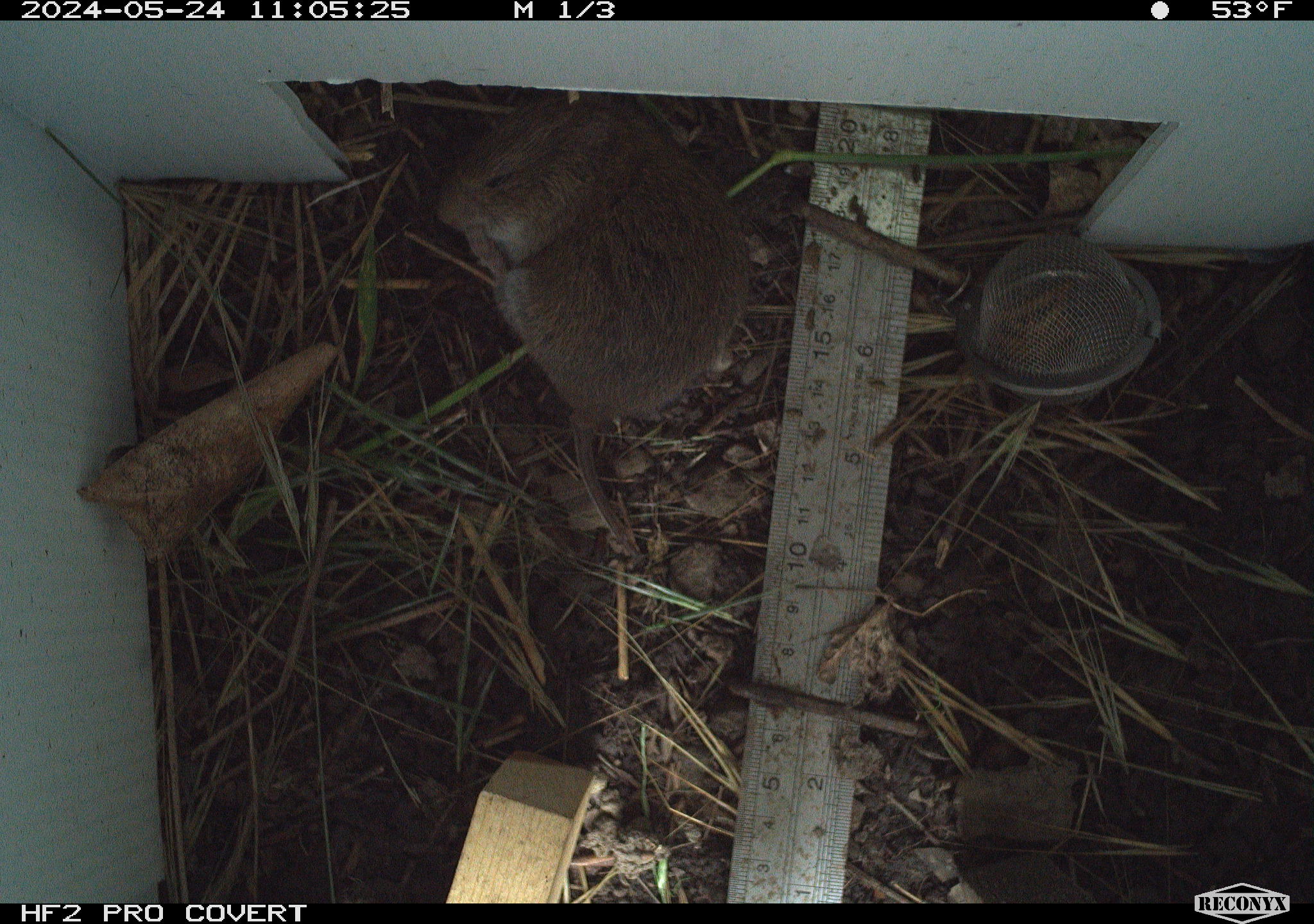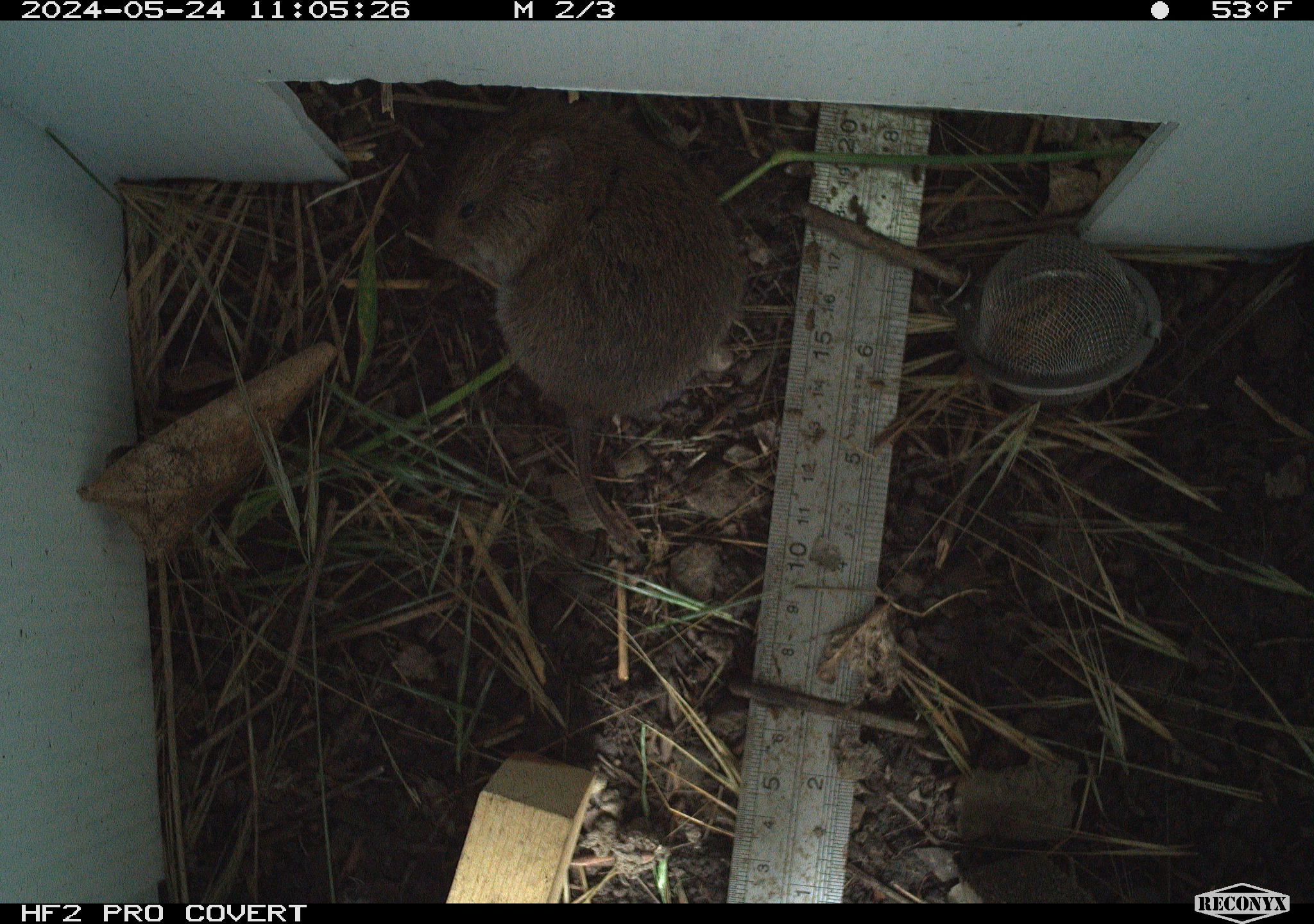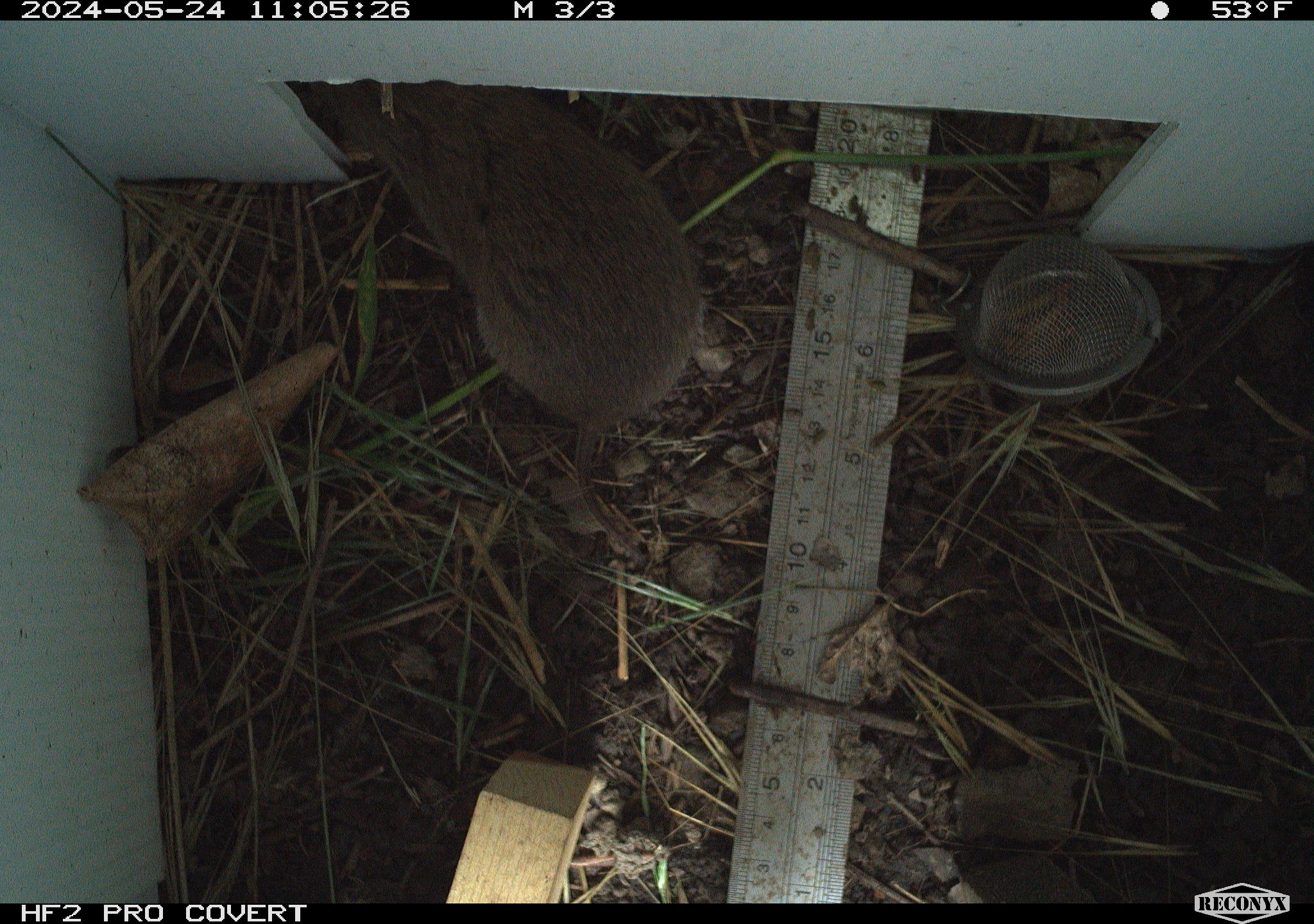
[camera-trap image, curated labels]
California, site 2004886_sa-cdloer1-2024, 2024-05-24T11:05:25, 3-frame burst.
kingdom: Animalia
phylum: Chordata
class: Mammalia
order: Rodentia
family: Cricetidae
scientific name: Arvicolinae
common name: voles, lemmings, and muskrats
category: arvicolinae subfamily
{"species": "arvicolinae subfamily (voles, lemmings, and muskrats) (Arvicolinae)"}